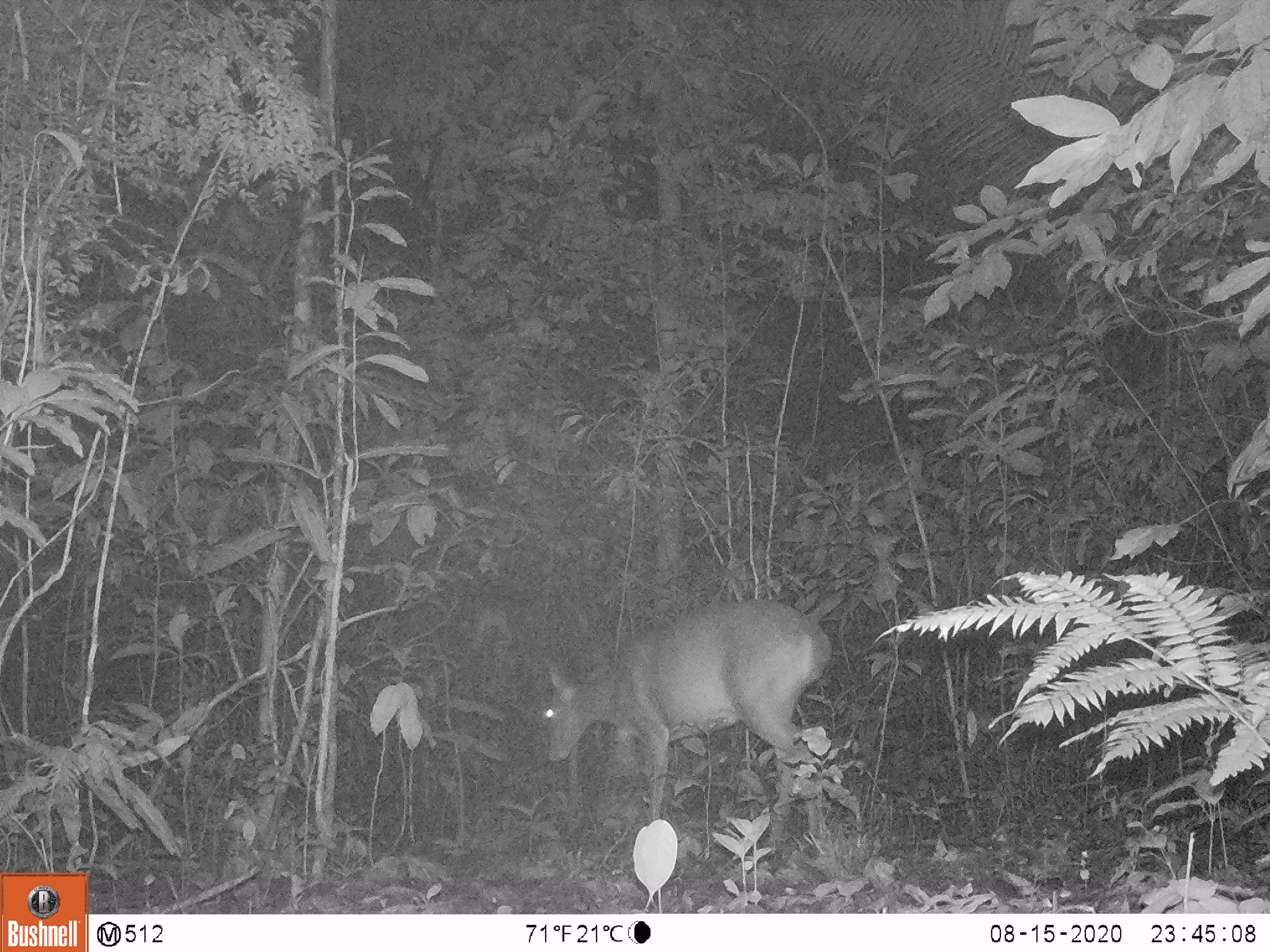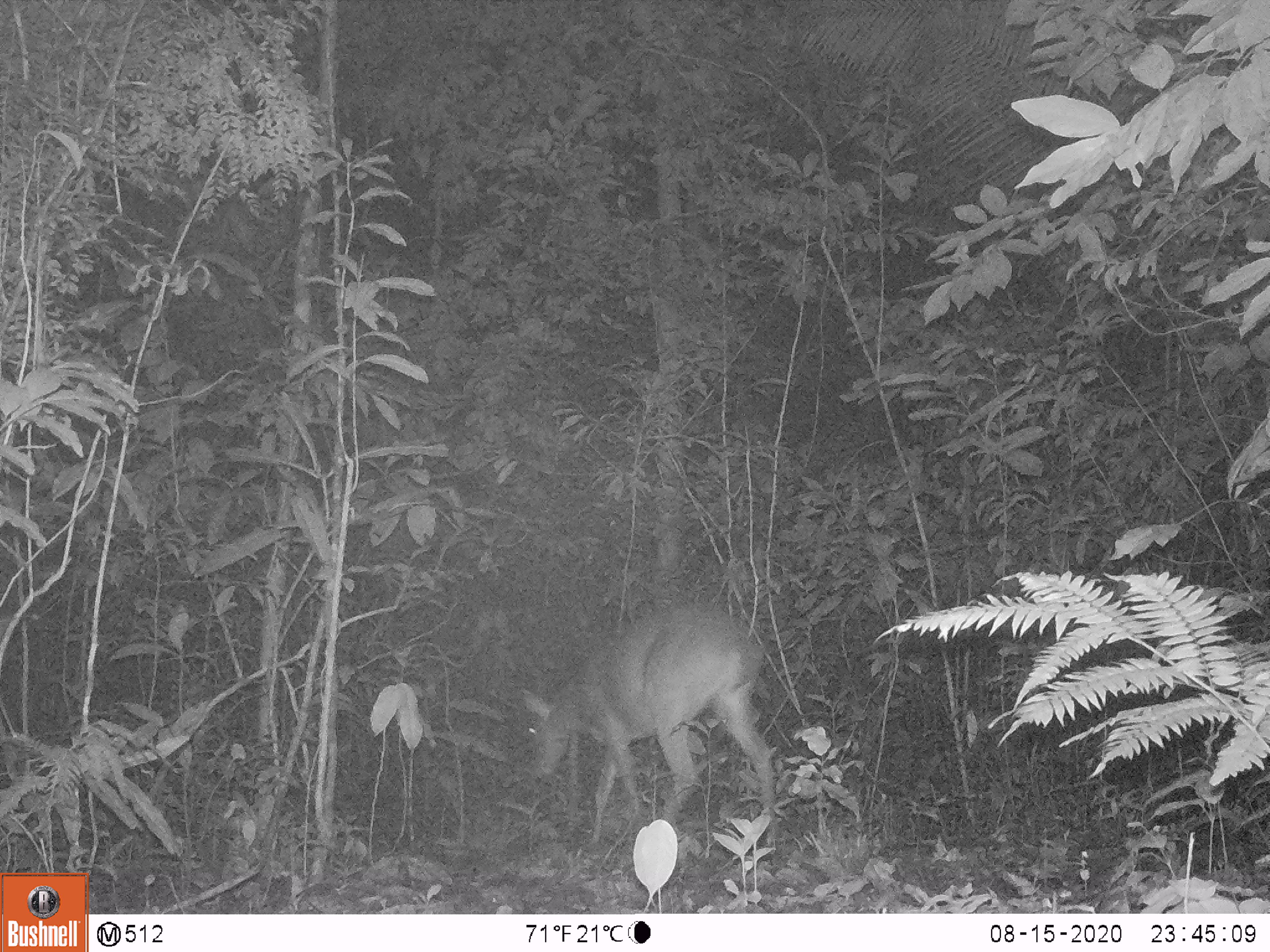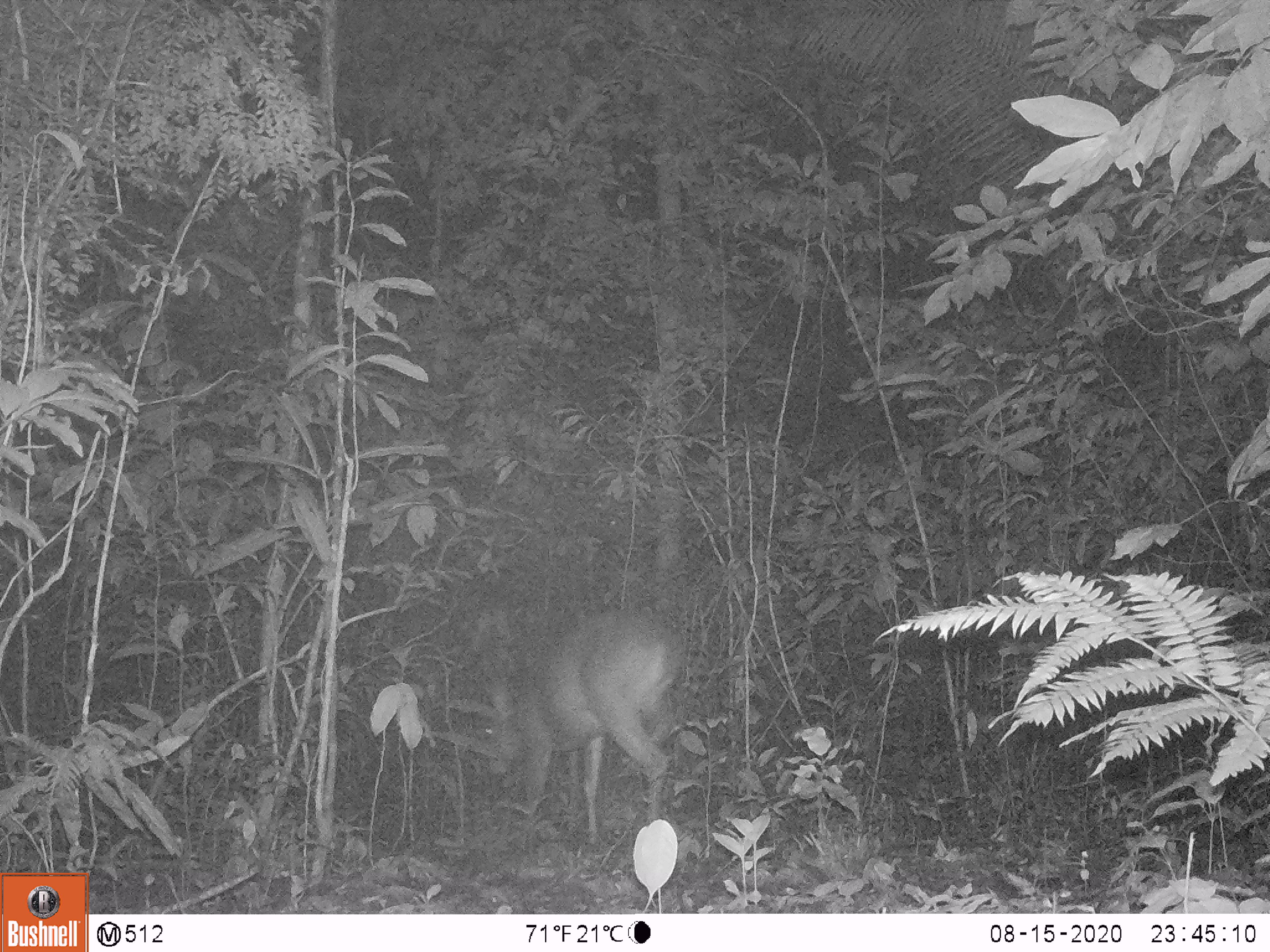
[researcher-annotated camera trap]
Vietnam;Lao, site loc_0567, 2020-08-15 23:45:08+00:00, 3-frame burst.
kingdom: Animalia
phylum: Chordata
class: Mammalia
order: Artiodactyla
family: Cervidae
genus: Muntiacus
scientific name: Muntiacus vuquangensis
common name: large-antlered muntjac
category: large antlered muntjac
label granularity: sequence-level